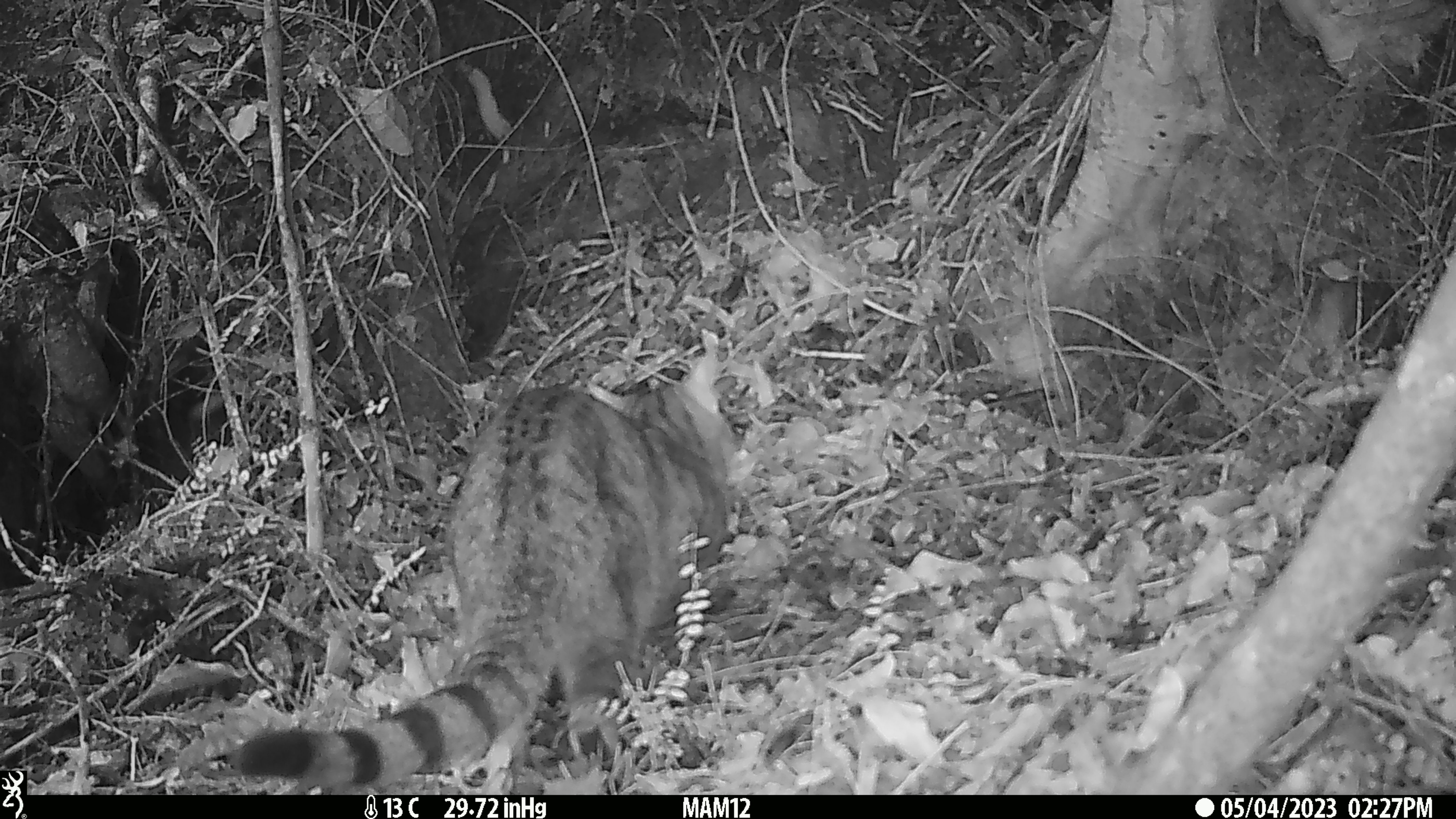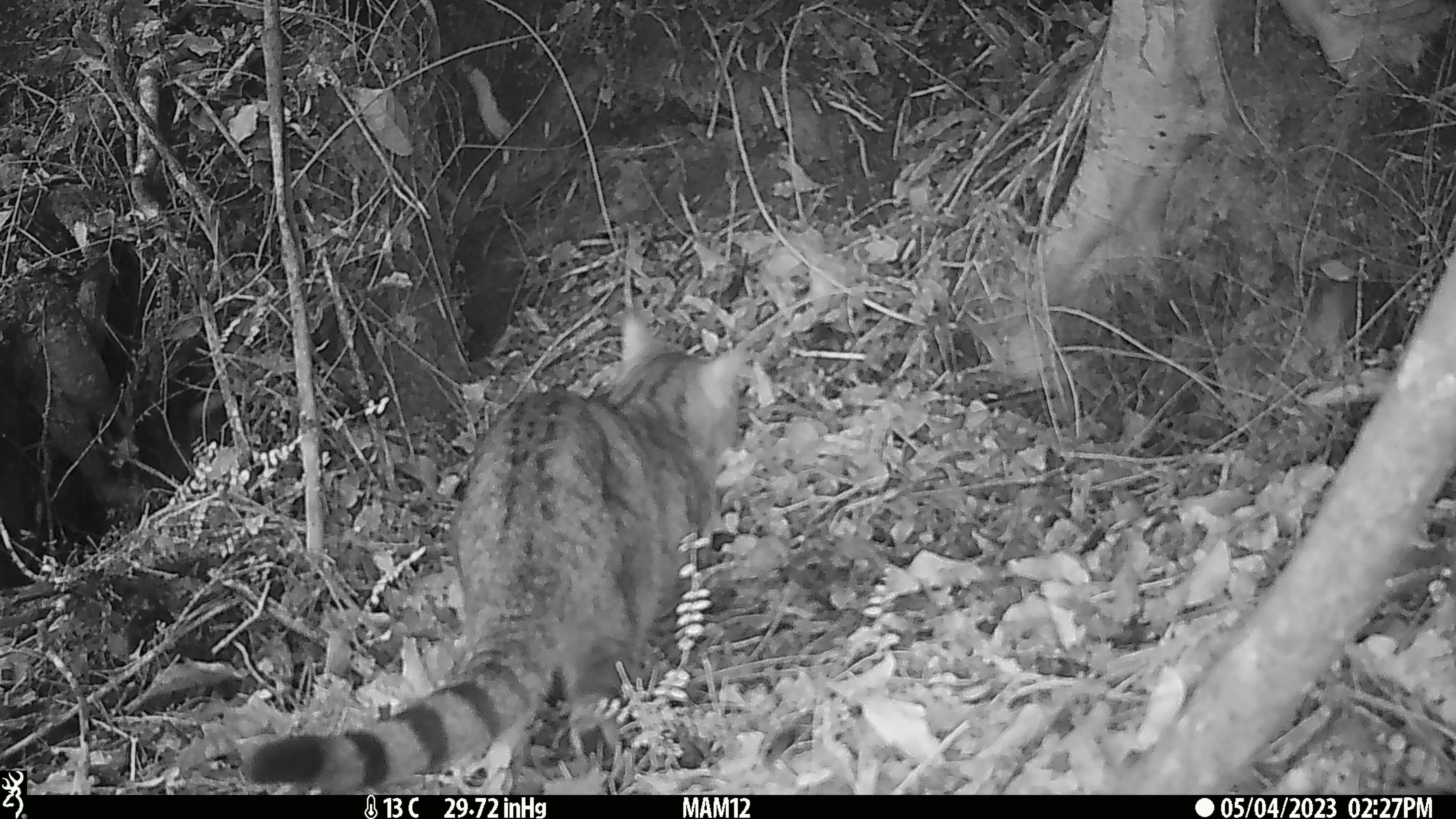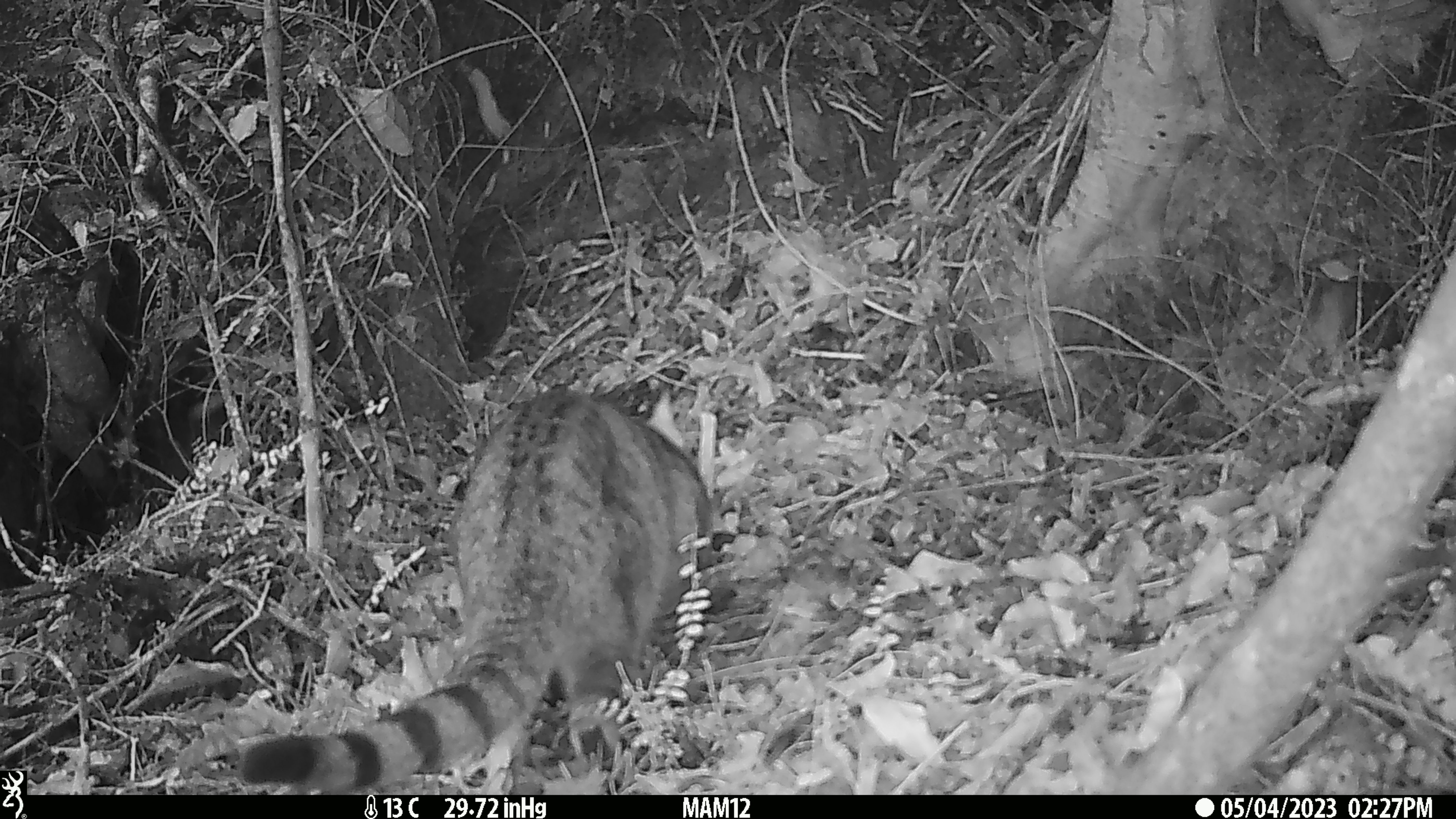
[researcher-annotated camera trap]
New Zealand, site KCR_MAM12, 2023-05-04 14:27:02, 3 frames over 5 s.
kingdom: Animalia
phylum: Chordata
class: Mammalia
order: Carnivora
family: Felidae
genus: Felis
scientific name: Felis catus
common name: domestic cat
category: cat